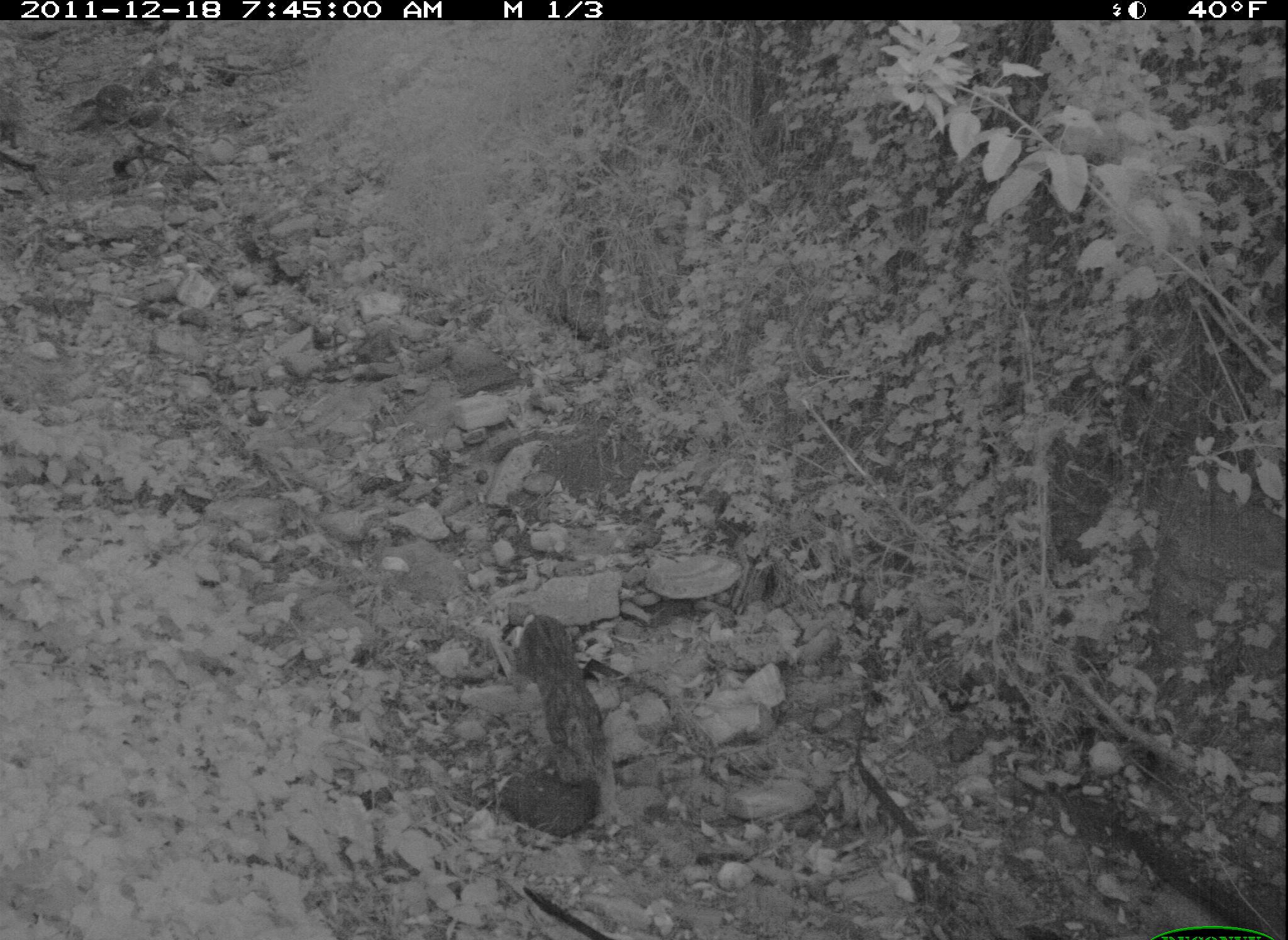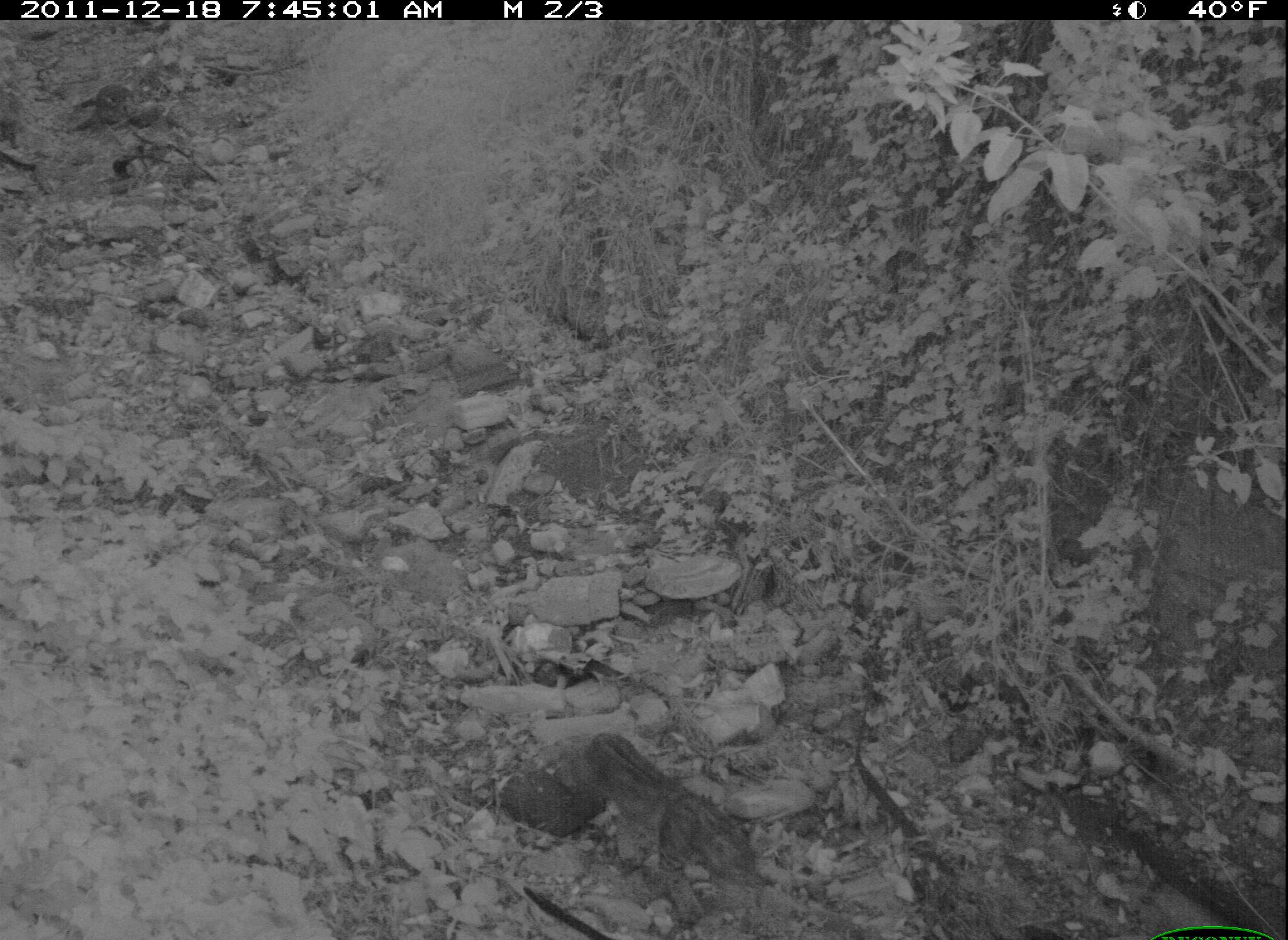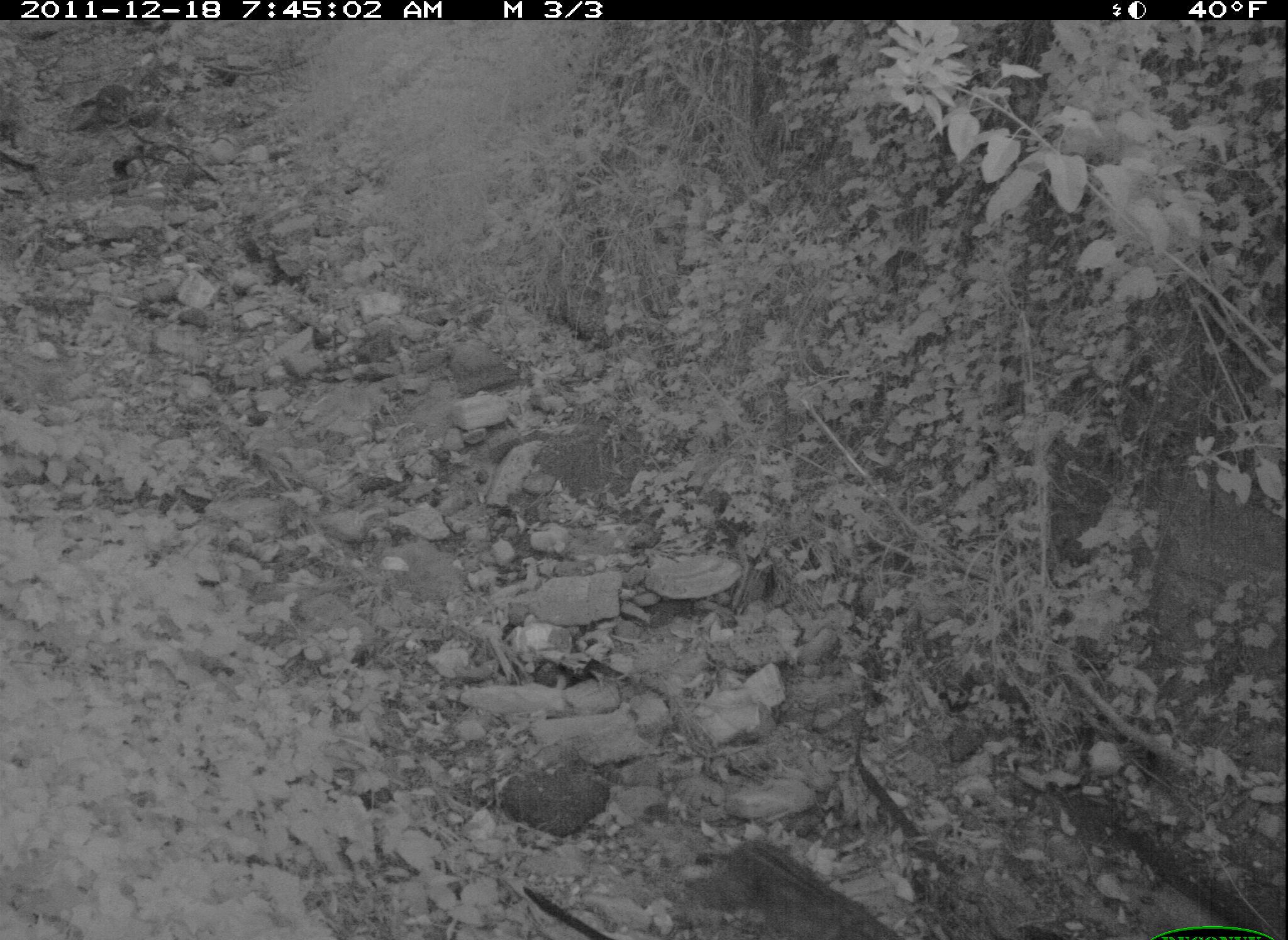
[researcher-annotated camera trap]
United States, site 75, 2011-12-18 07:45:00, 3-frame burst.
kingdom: Animalia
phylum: Chordata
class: Mammalia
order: Carnivora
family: Felidae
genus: Lynx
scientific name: Lynx rufus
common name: bobcat